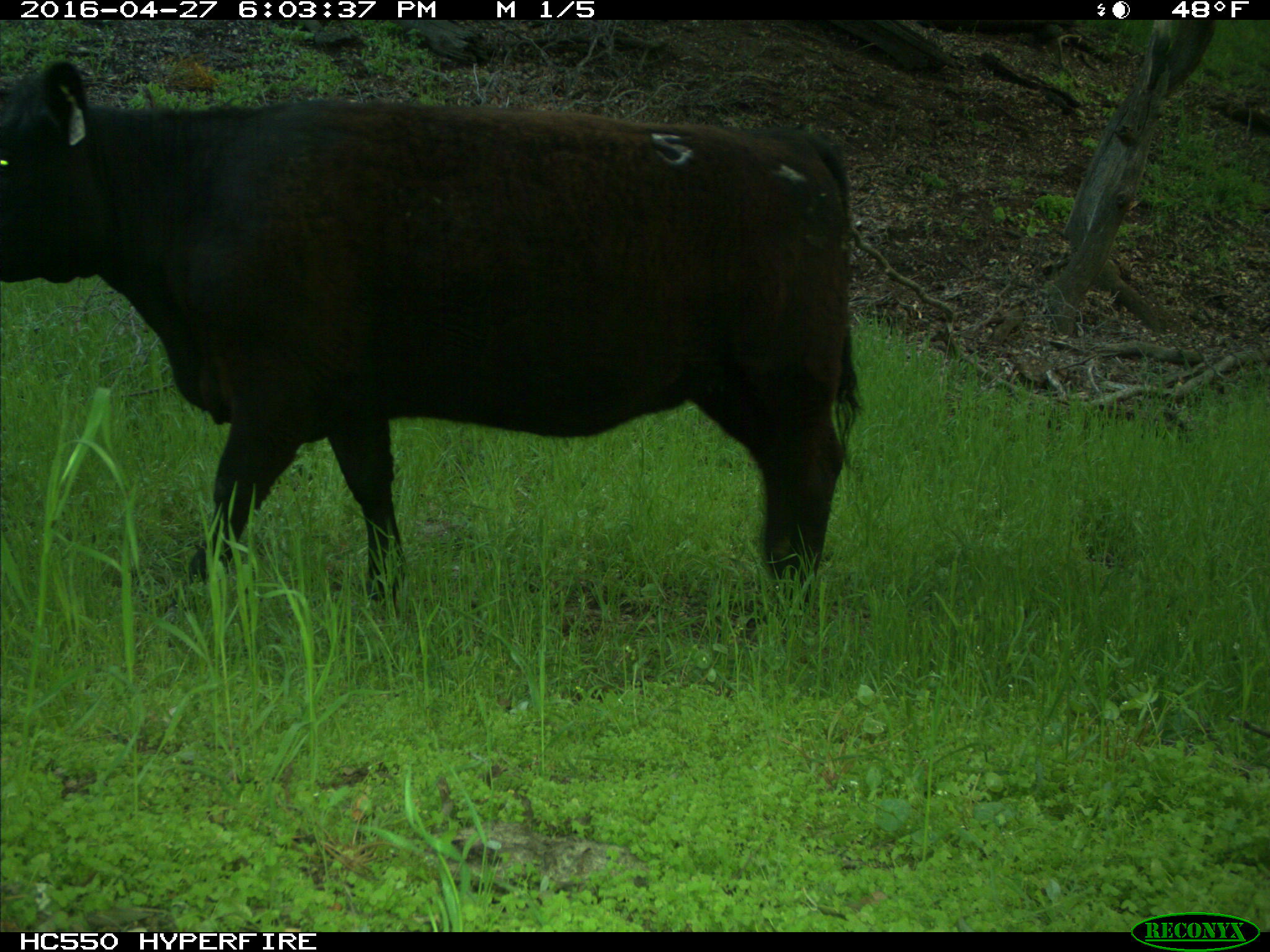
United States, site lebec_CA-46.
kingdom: Animalia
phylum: Chordata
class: Mammalia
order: Artiodactyla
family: Bovidae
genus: Bos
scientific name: Bos taurus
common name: domestic cow